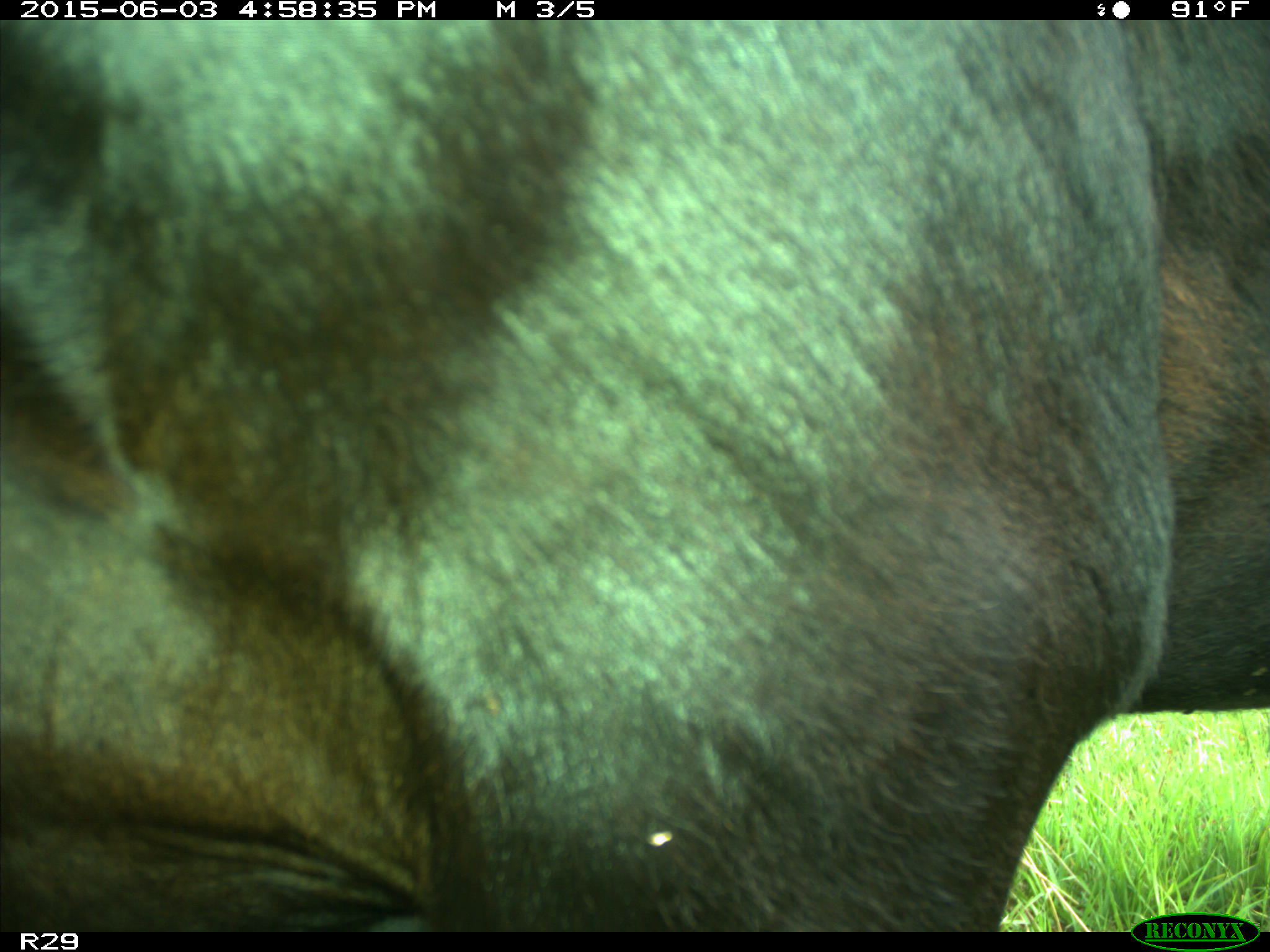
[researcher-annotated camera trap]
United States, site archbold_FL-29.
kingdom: Animalia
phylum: Chordata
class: Mammalia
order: Artiodactyla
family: Bovidae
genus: Bos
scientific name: Bos taurus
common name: domestic cow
Bos taurus (domestic cow).